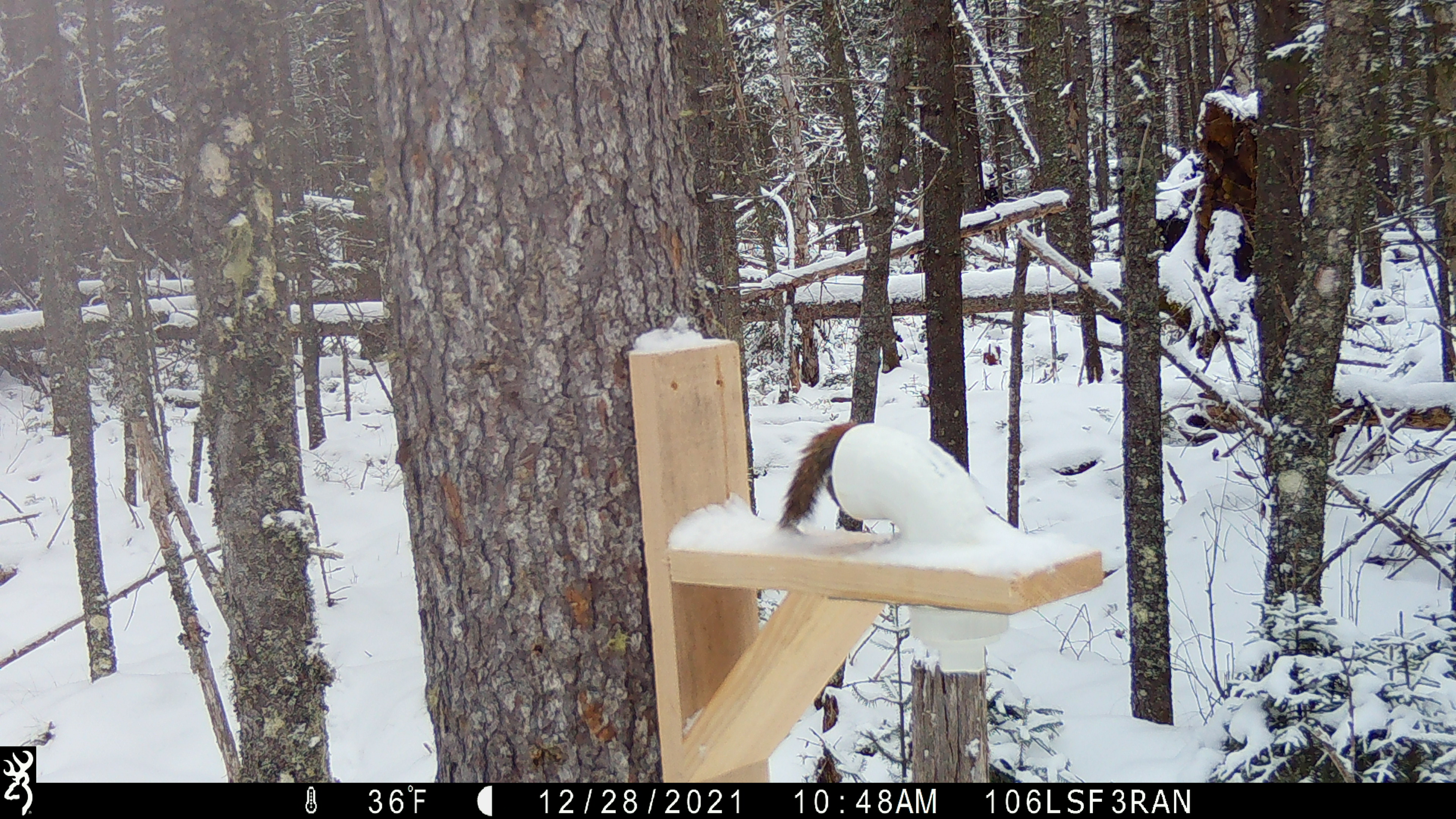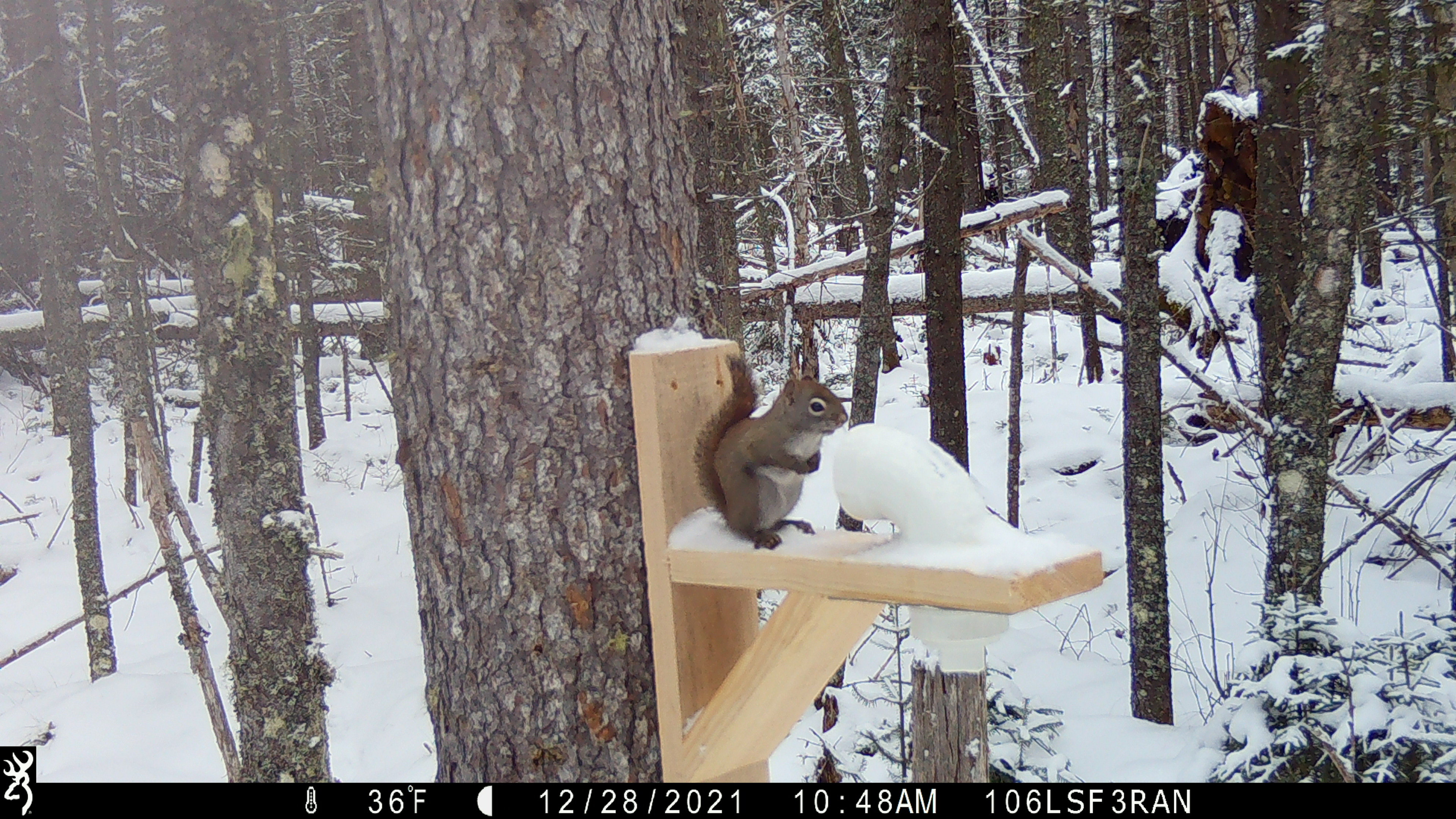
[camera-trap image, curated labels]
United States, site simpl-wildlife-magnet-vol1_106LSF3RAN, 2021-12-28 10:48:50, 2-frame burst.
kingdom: Animalia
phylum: Chordata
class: Mammalia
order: Rodentia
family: Sciuridae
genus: Tamiasciurus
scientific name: Tamiasciurus hudsonicus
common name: red squirrel